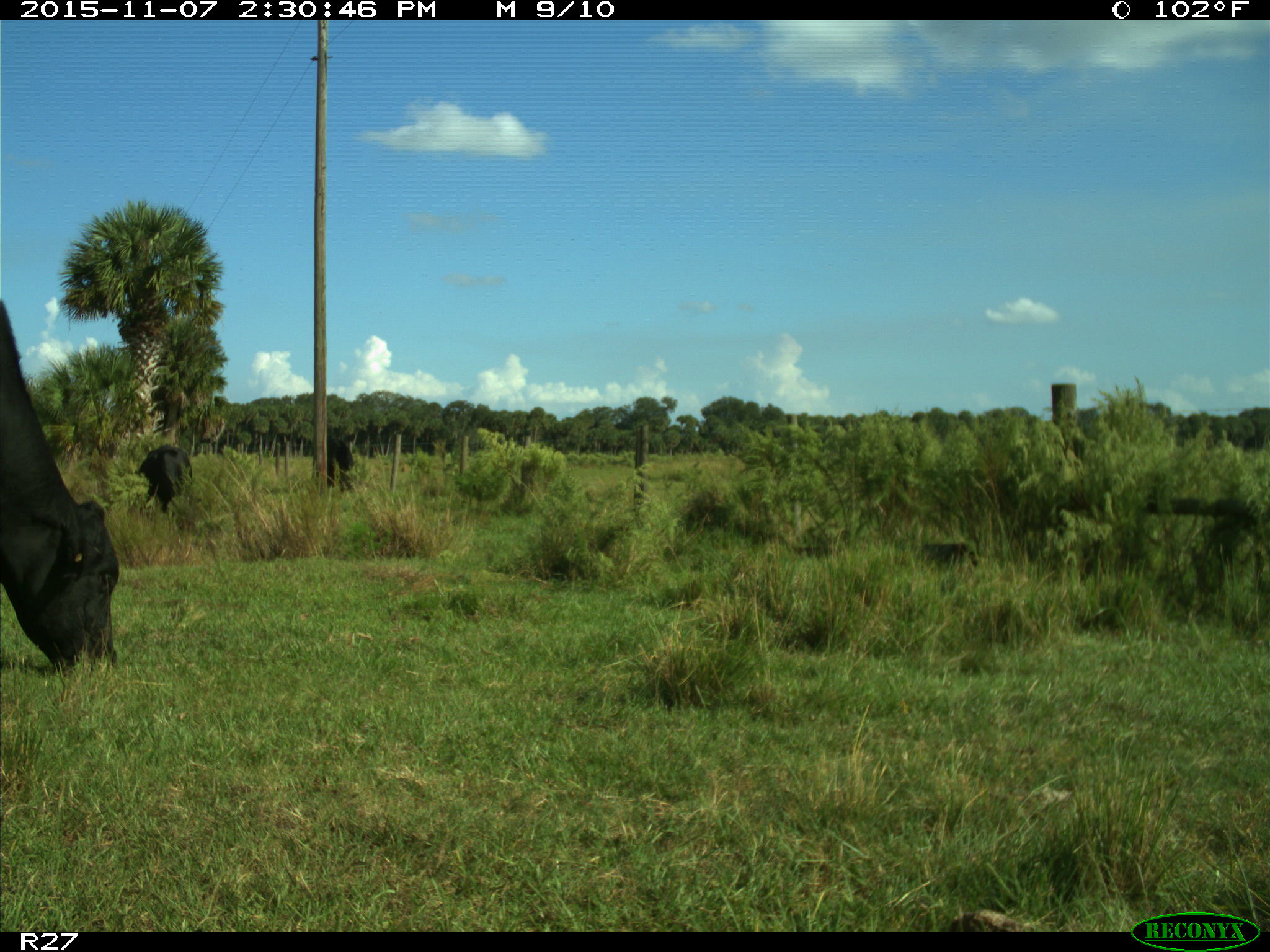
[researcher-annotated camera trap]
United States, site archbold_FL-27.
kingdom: Animalia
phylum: Chordata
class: Mammalia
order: Artiodactyla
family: Bovidae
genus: Bos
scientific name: Bos taurus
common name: domestic cow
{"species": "Bos taurus (domestic cow)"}